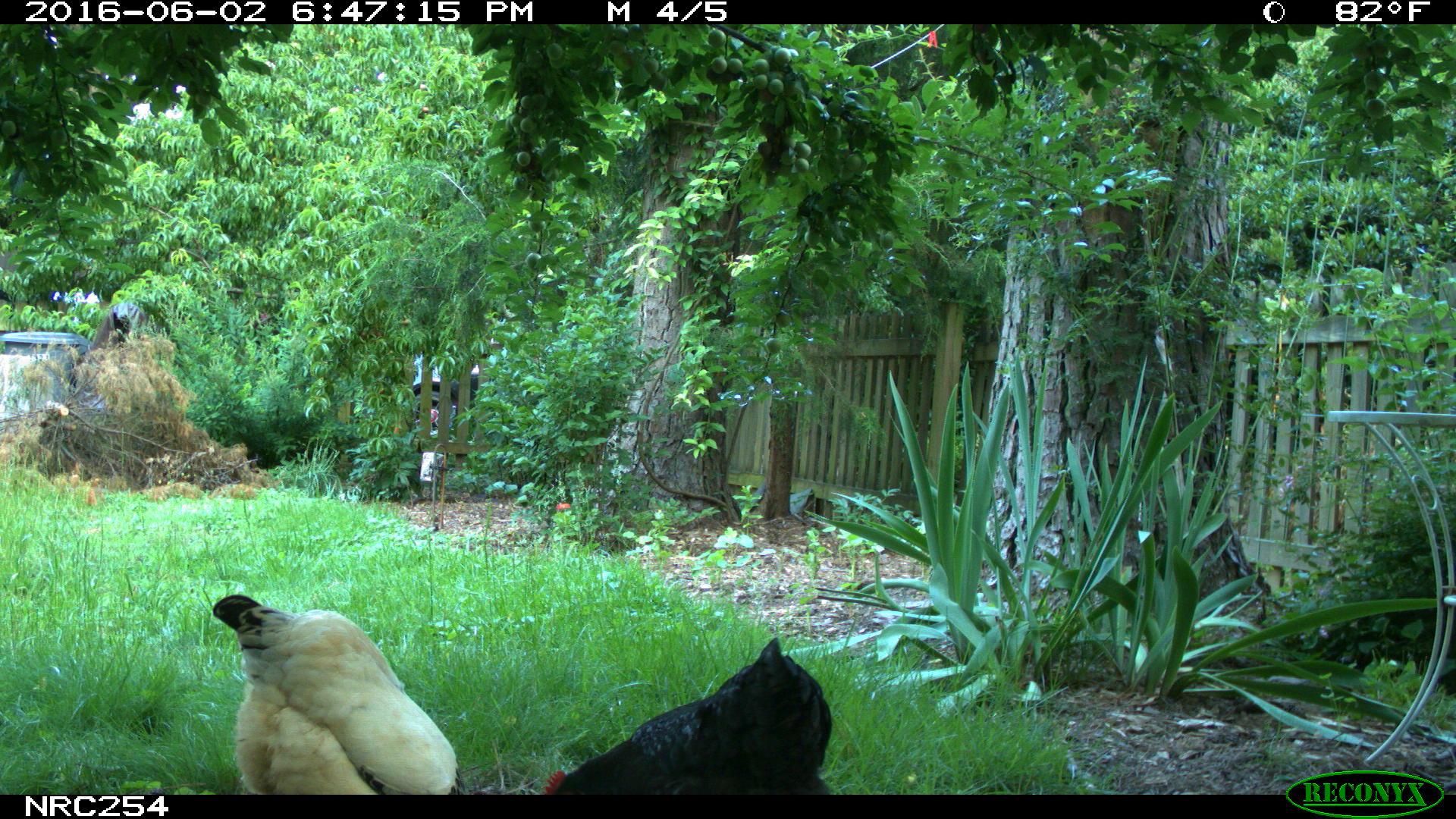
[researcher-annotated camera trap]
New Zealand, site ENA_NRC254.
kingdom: Animalia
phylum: Chordata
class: Aves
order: Galliformes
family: Phasianidae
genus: Gallus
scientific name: Gallus gallus domesticus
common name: chicken